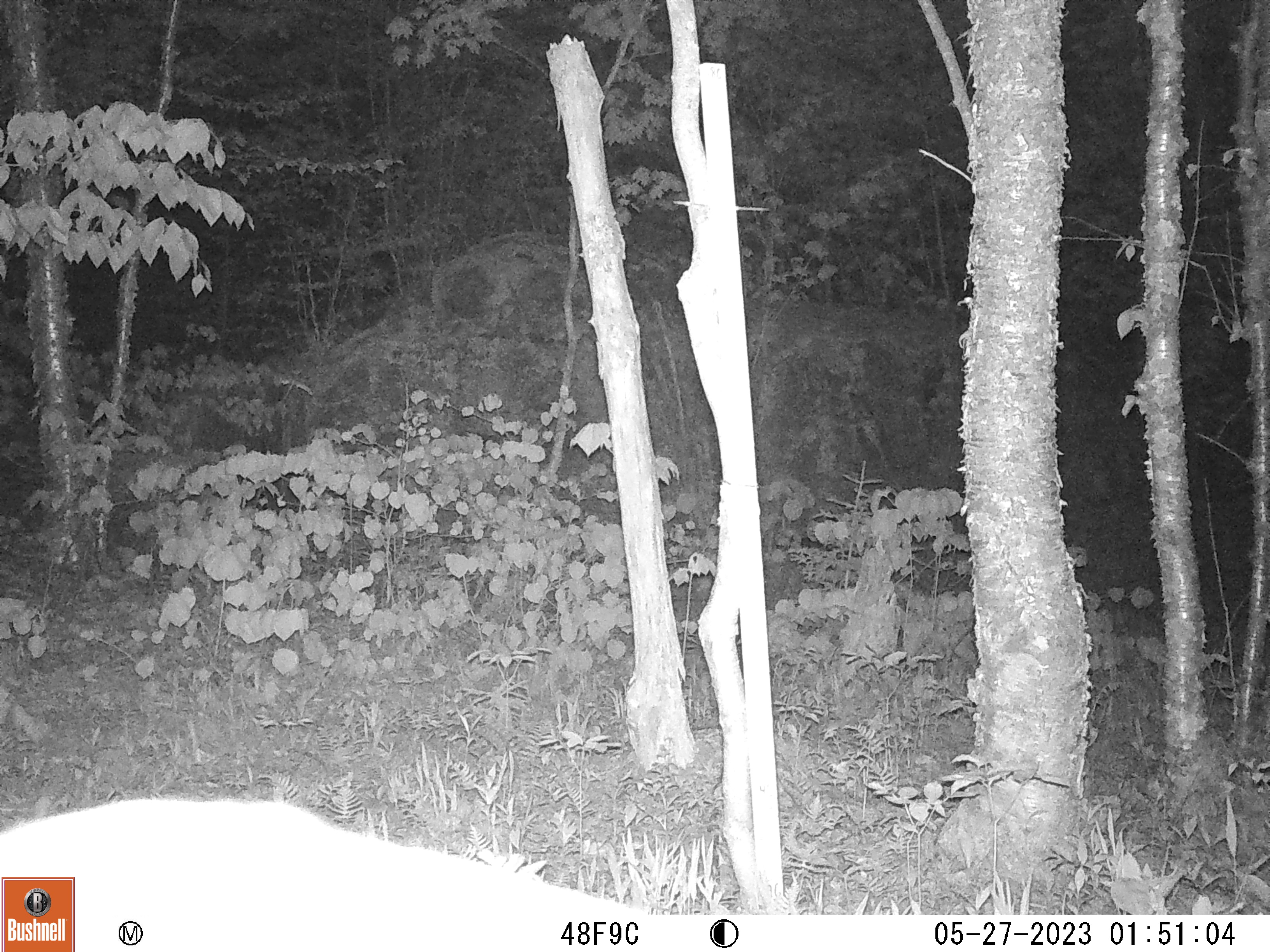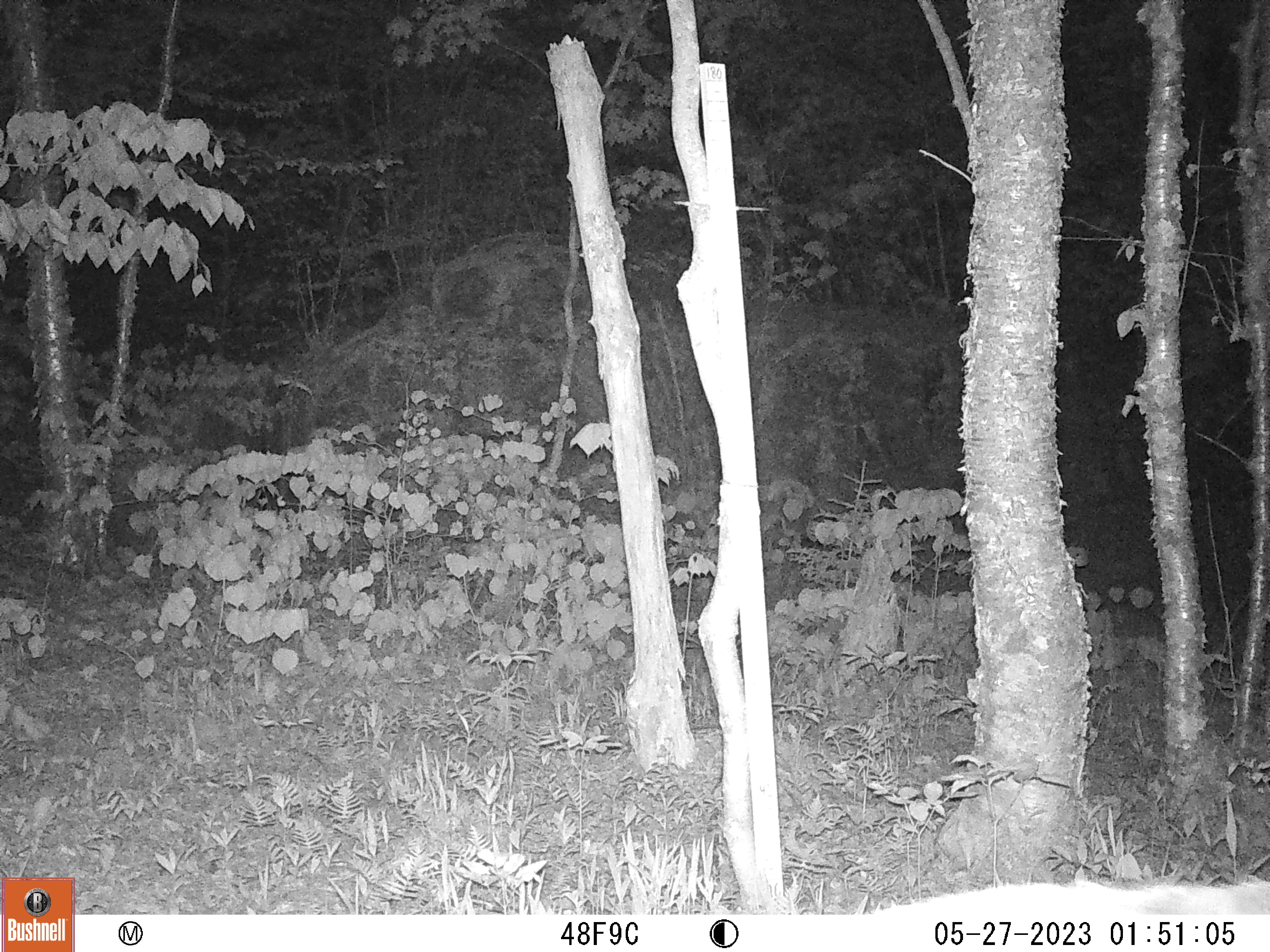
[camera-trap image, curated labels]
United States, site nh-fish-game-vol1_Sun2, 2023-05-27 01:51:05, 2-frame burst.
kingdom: Animalia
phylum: Chordata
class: Mammalia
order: Artiodactyla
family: Cervidae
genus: Odocoileus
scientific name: Odocoileus virginianus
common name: white-tailed deer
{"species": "white-tailed deer (Odocoileus virginianus)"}